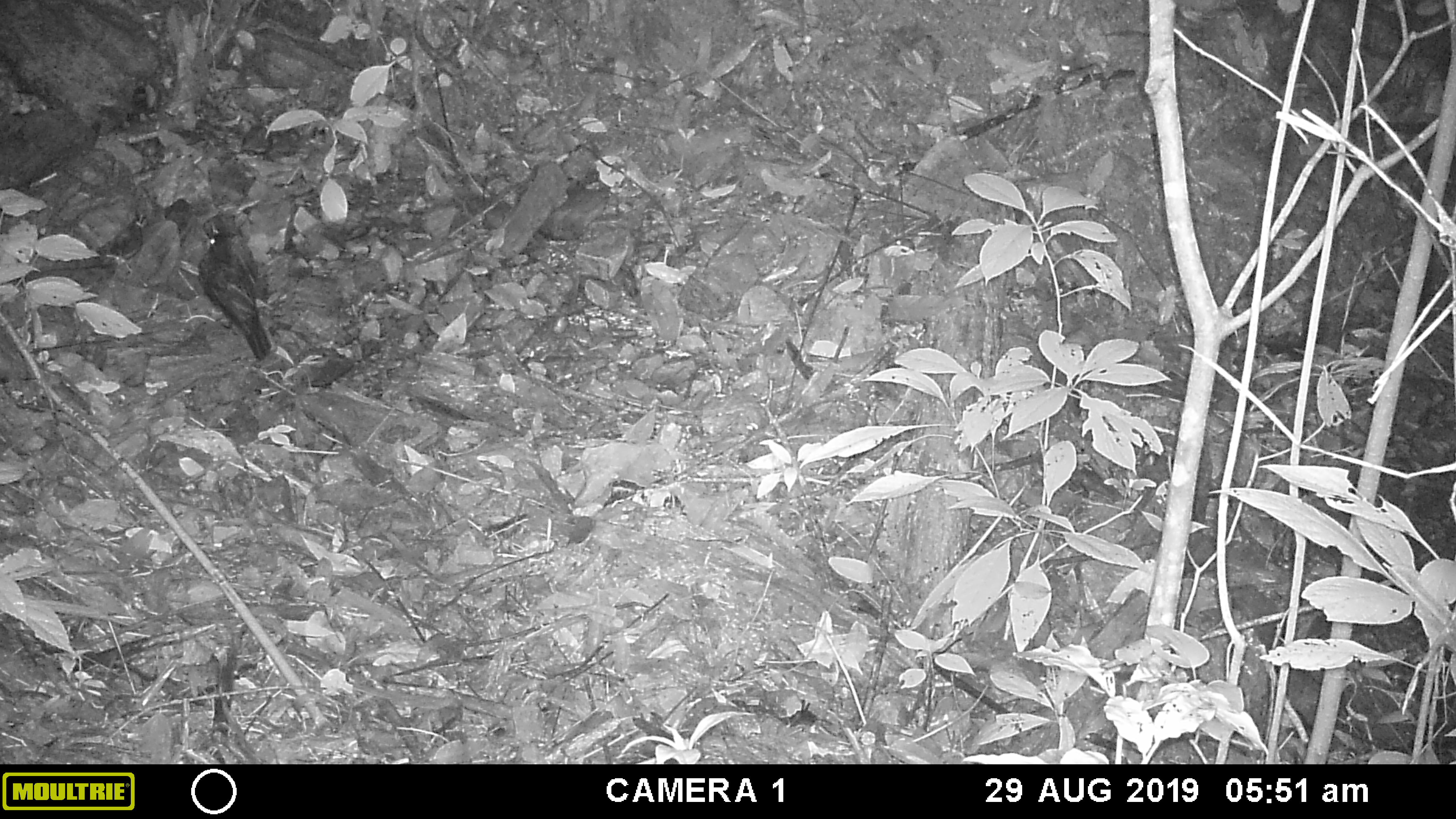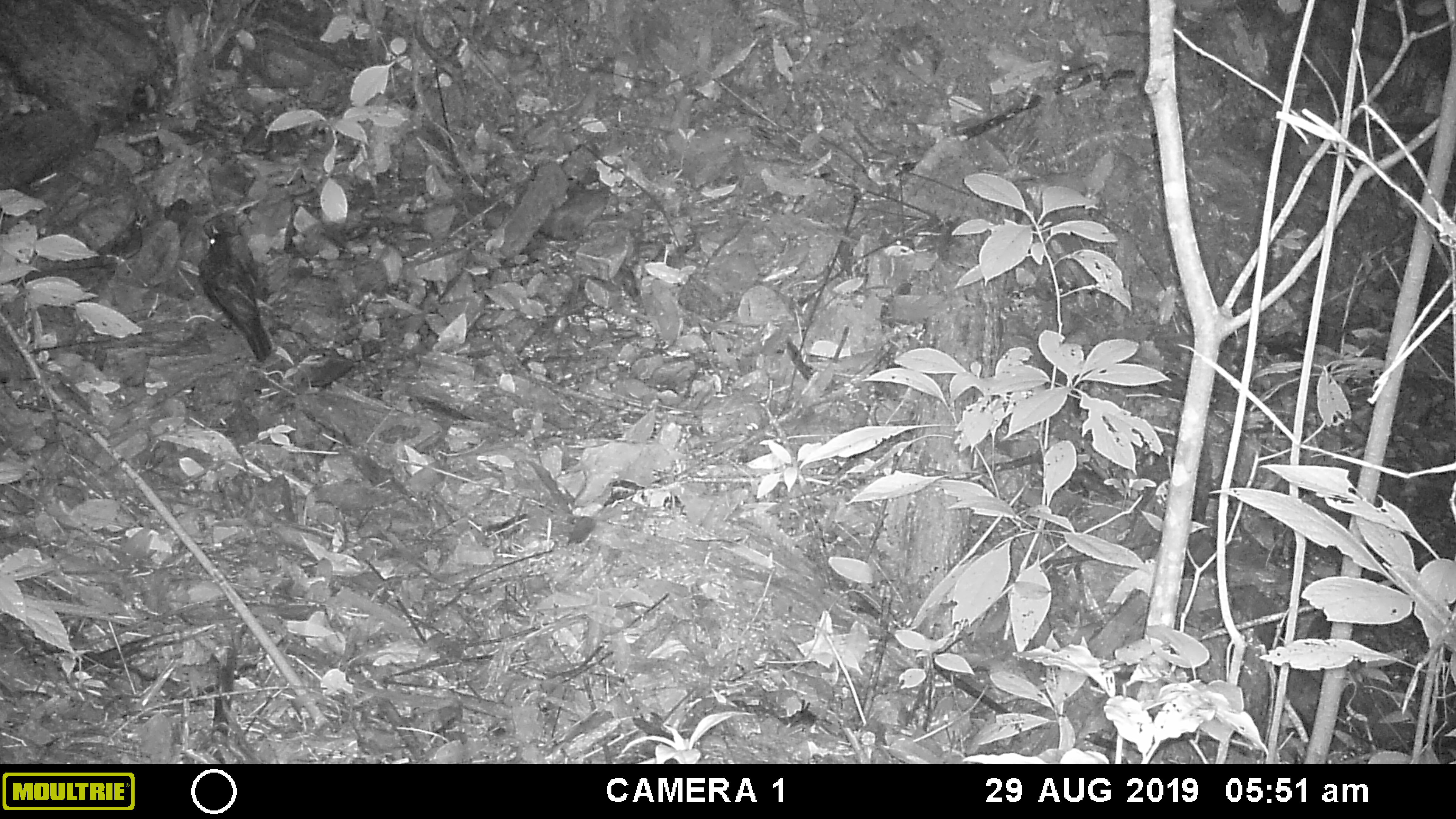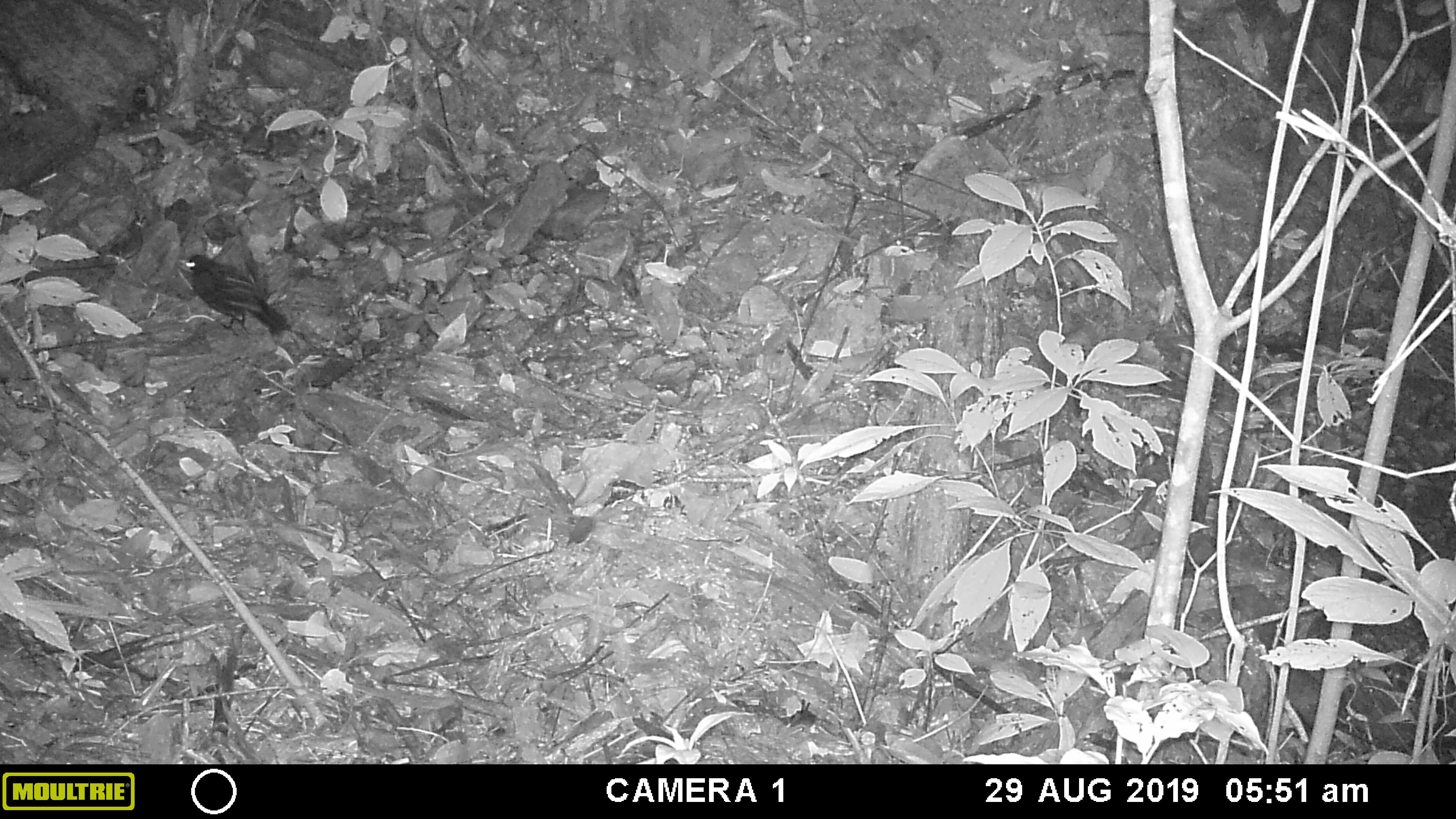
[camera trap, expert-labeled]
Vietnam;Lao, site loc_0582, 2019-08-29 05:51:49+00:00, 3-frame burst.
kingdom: Animalia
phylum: Chordata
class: Aves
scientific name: Aves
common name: bird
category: unidentified bird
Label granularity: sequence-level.